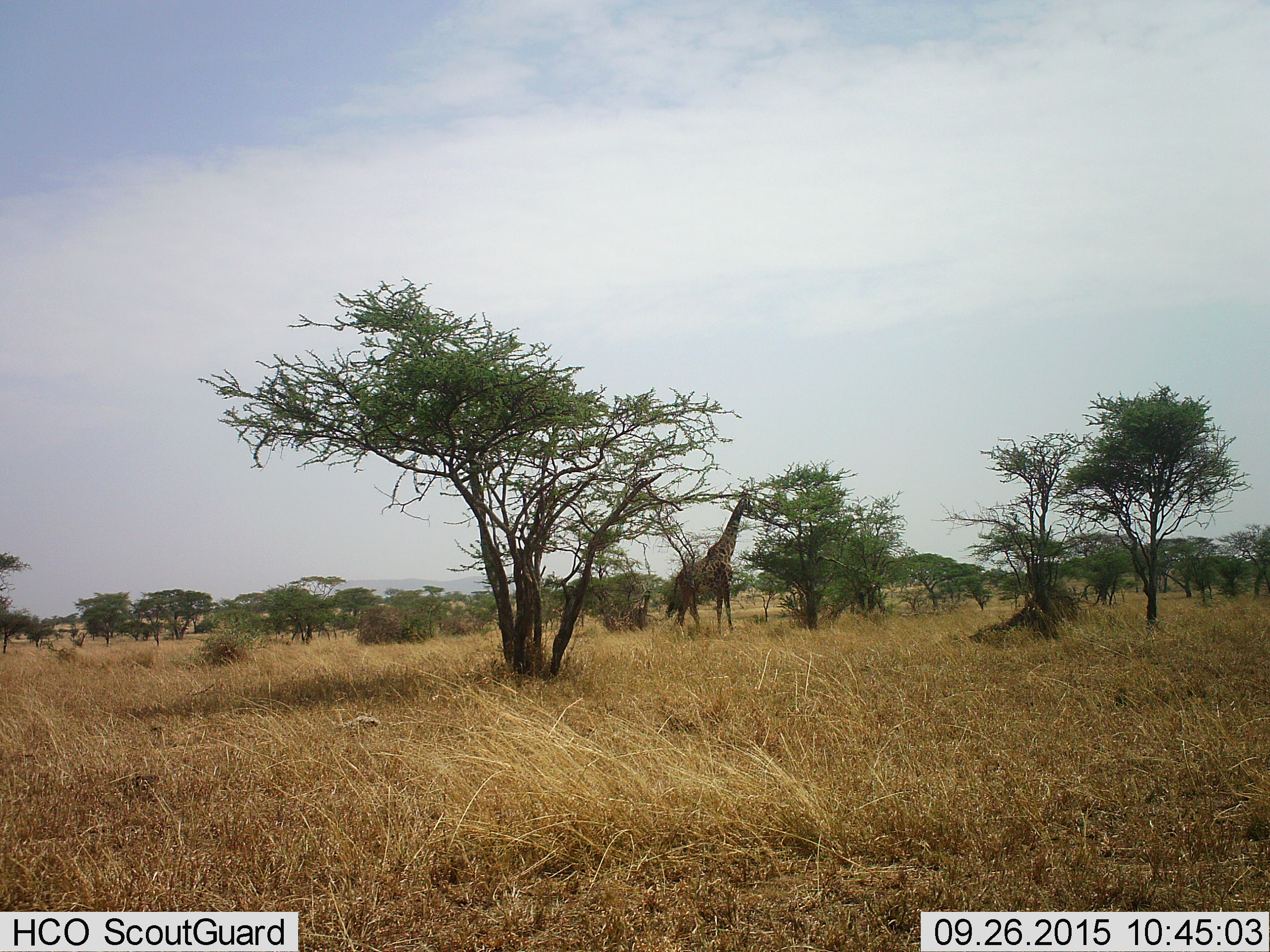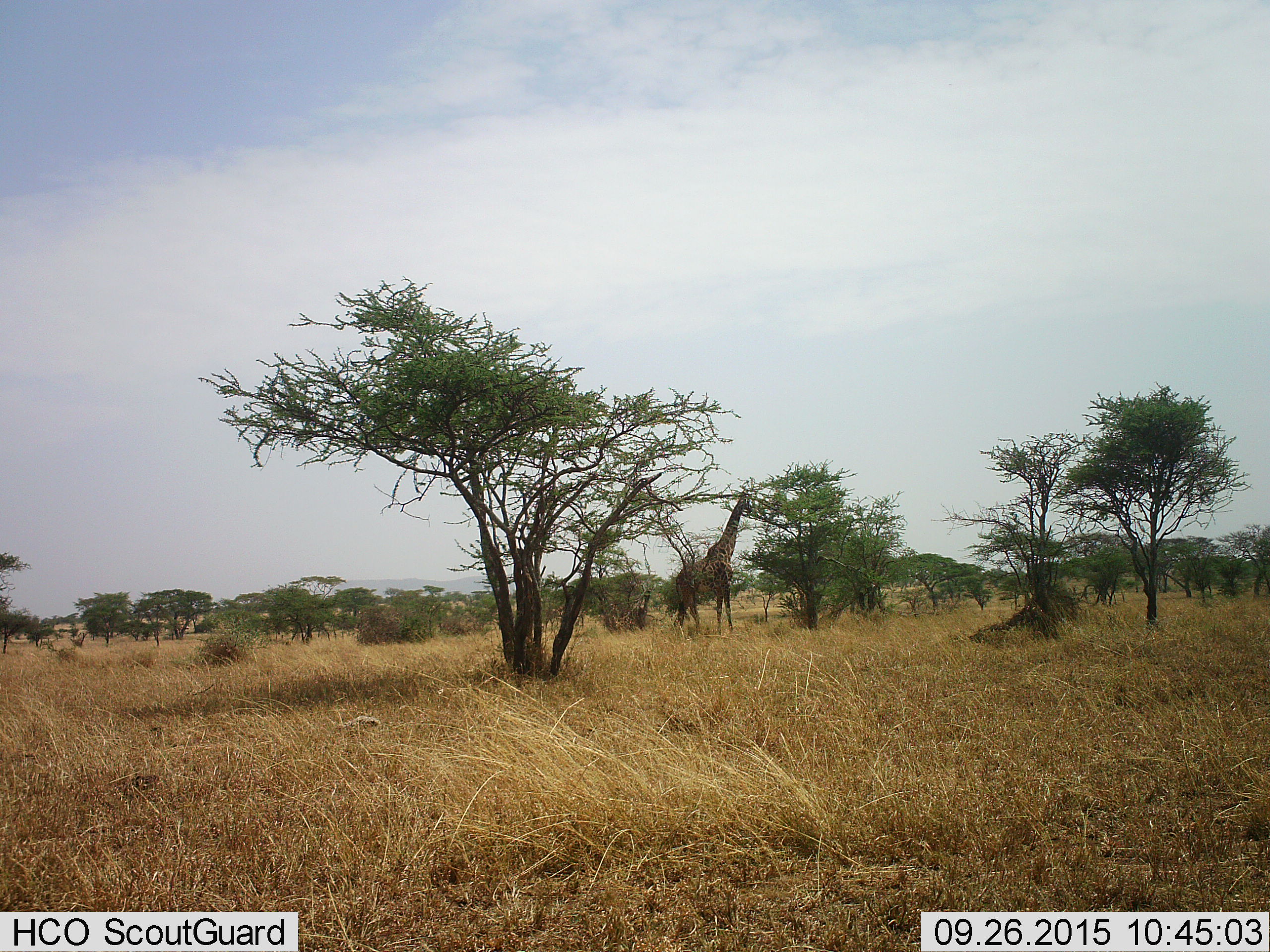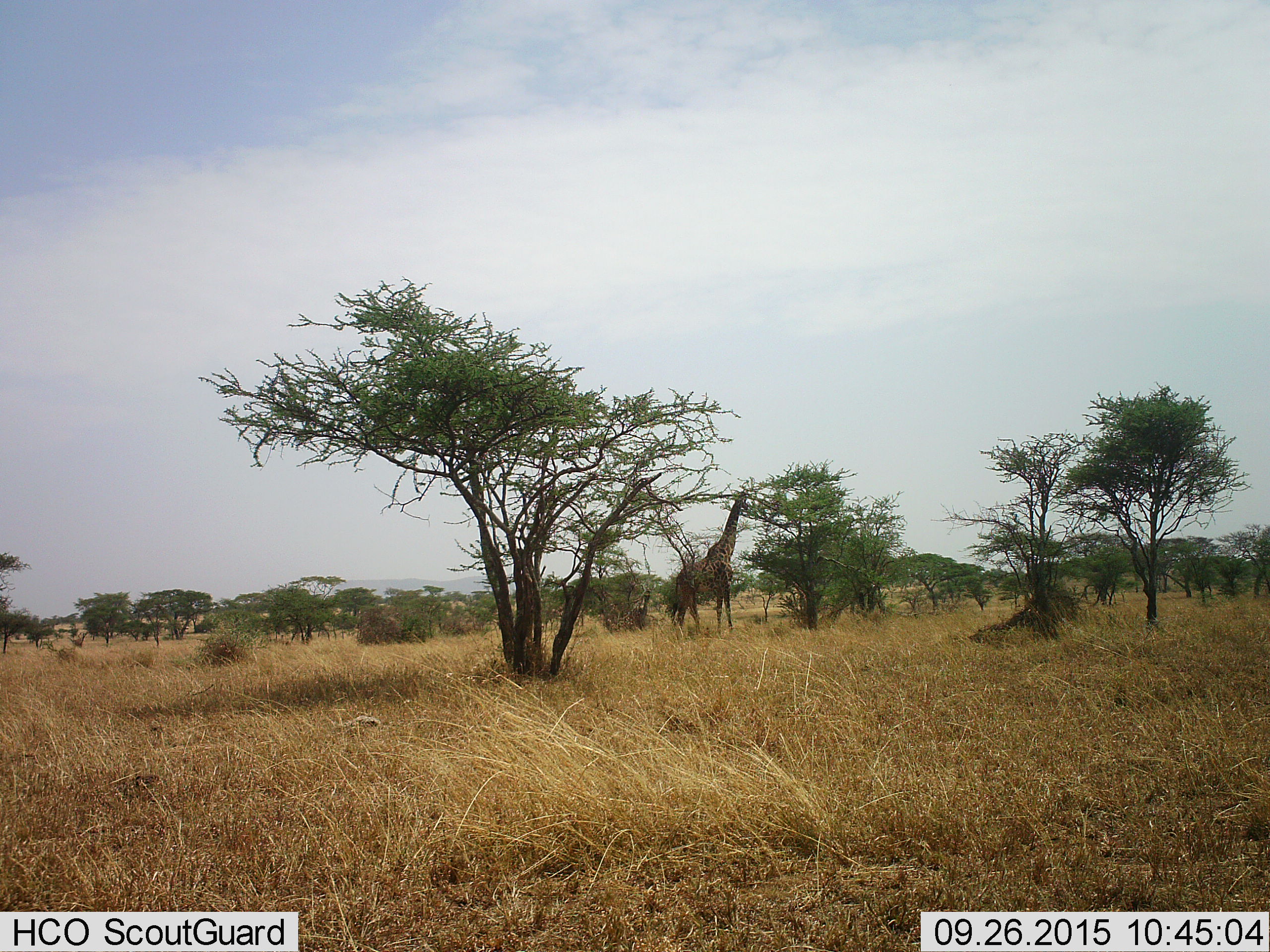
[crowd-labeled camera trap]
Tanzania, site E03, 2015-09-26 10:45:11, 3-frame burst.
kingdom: Animalia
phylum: Chordata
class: Mammalia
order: Artiodactyla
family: Giraffidae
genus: Giraffa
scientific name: Giraffa camelopardalis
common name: giraffe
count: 1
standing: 47%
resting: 0%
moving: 5%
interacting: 0%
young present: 16%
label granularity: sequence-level